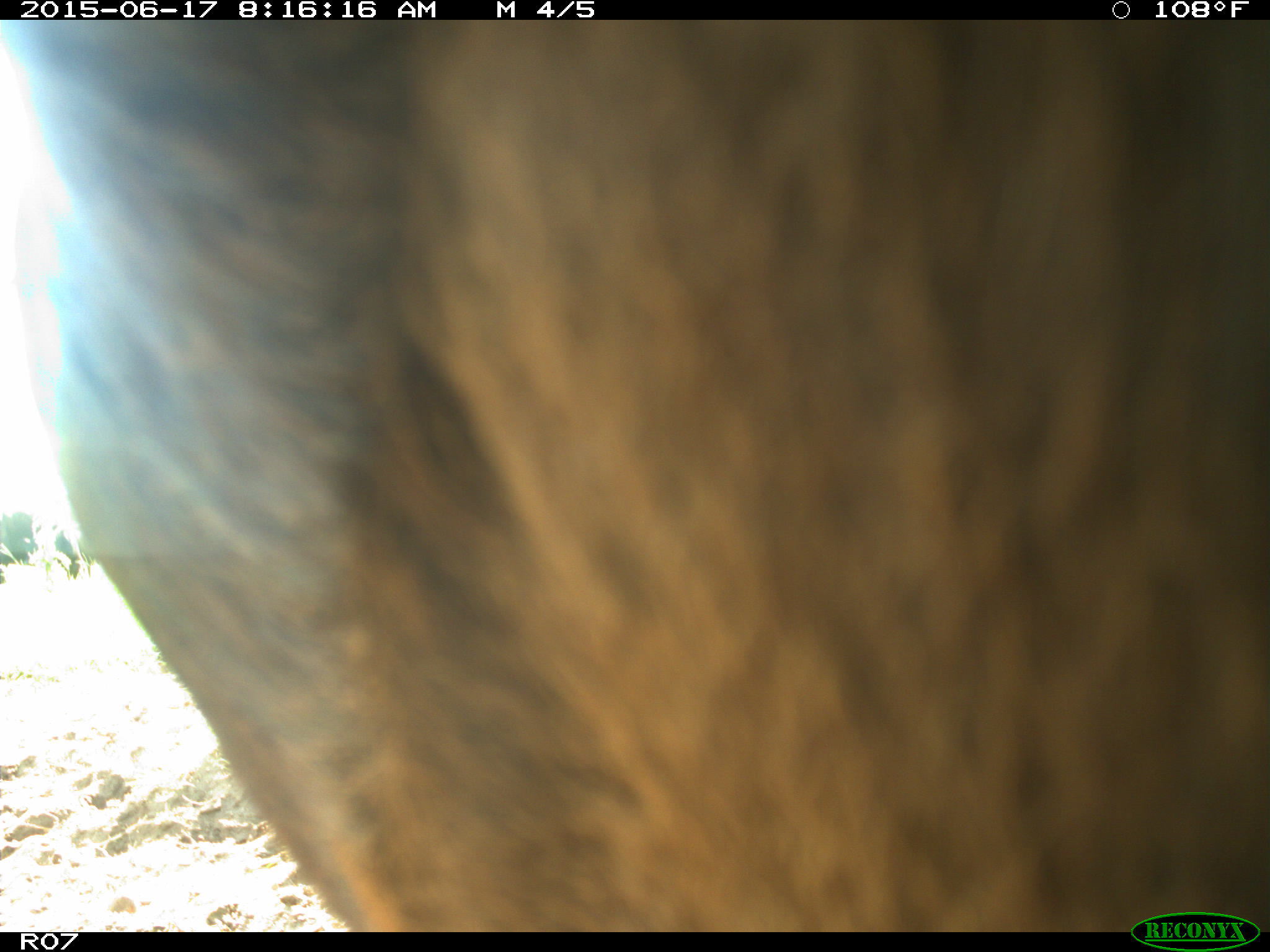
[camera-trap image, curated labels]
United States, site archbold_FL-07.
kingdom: Animalia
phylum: Chordata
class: Mammalia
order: Artiodactyla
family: Bovidae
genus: Bos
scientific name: Bos taurus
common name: domestic cow